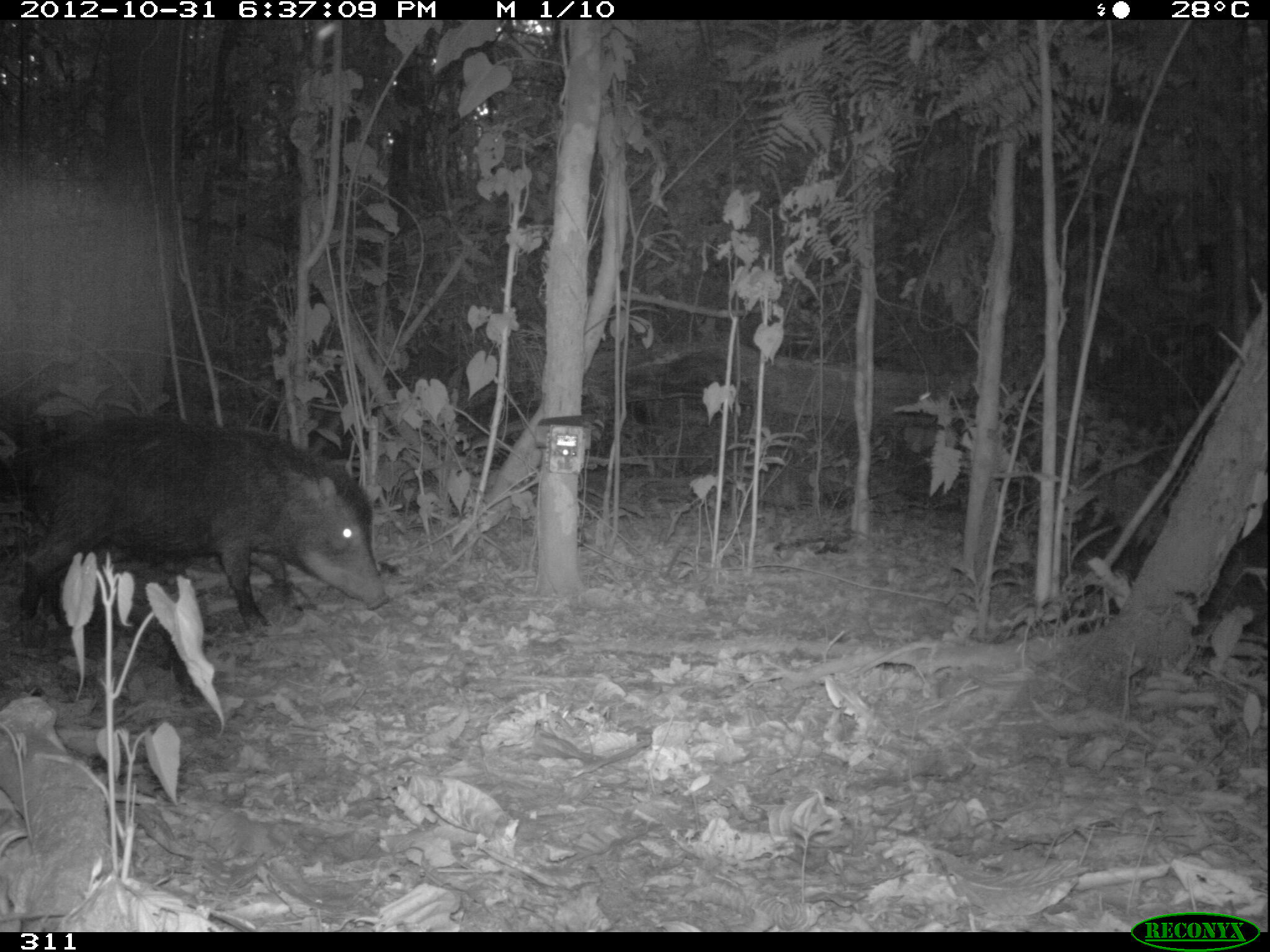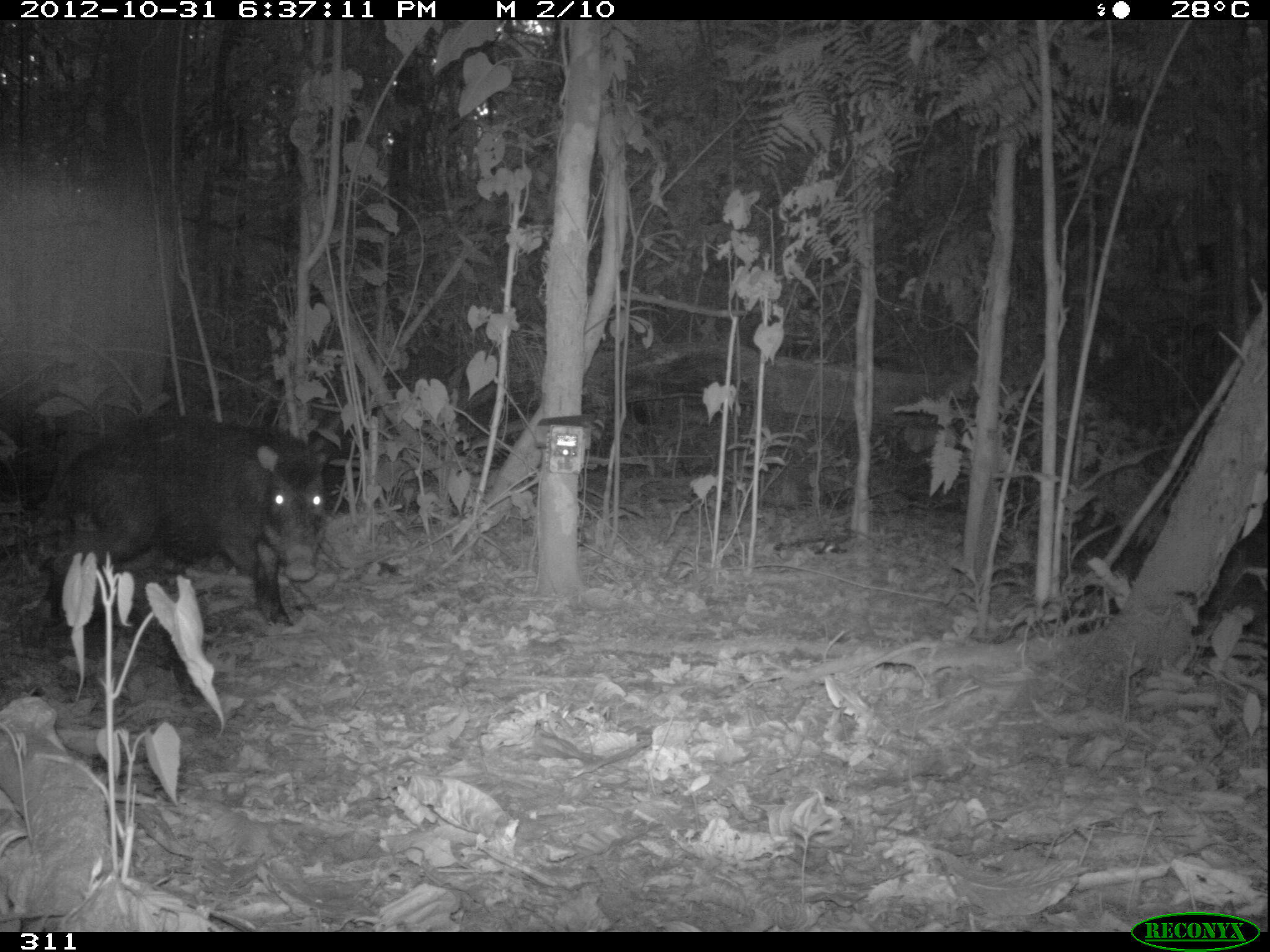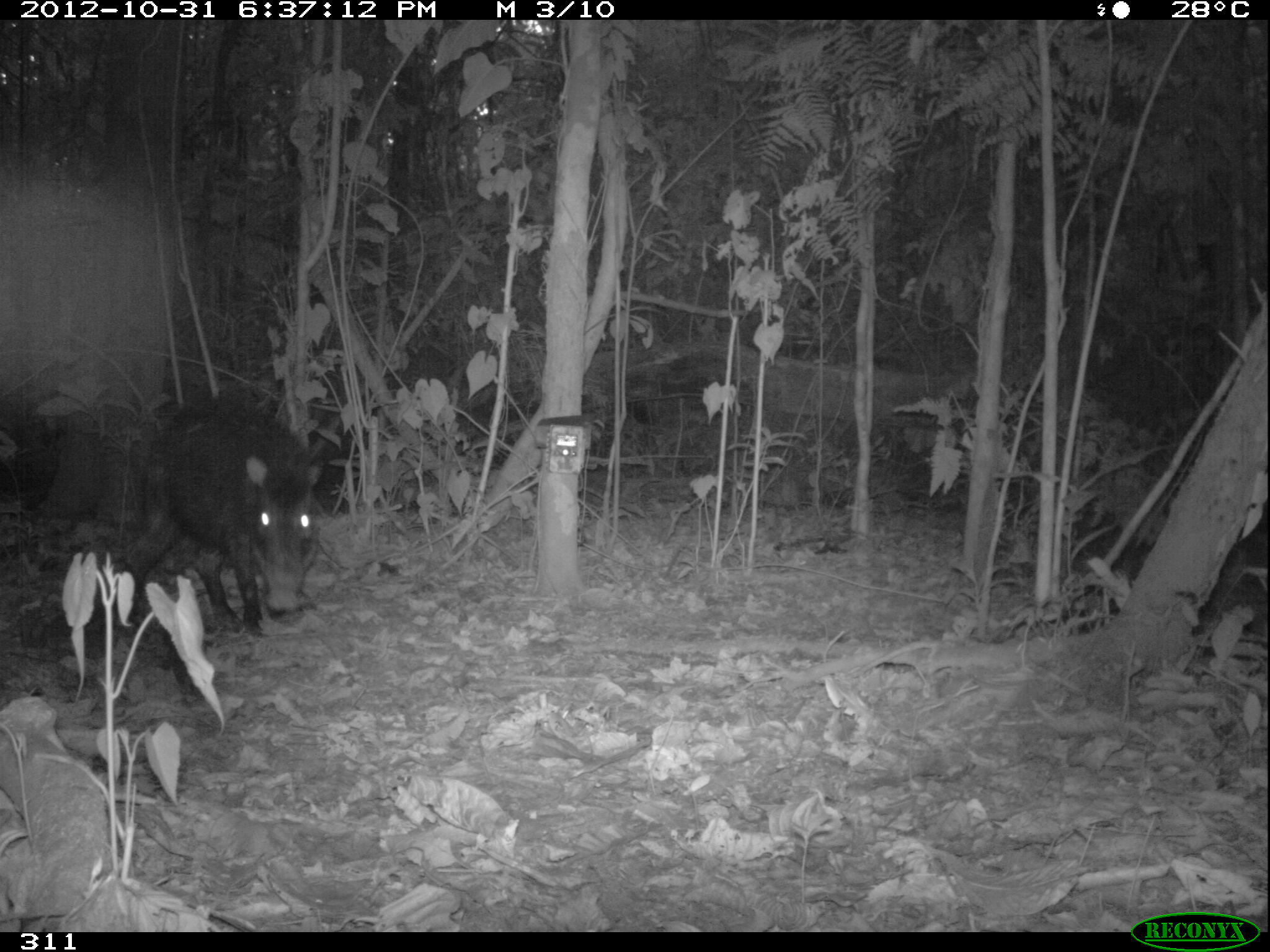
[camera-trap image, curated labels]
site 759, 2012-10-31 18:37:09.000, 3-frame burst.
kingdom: Animalia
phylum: Chordata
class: Mammalia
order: Artiodactyla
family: Tayassuidae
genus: Tayassu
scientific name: Tayassu pecari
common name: white-lipped peccary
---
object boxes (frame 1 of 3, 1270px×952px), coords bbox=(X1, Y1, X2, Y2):
tayassu pecari: bbox=(18, 413, 392, 649)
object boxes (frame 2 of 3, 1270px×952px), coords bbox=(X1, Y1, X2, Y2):
tayassu pecari: bbox=(49, 414, 329, 628)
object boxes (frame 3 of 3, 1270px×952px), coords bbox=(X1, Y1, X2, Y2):
tayassu pecari: bbox=(121, 394, 325, 638)